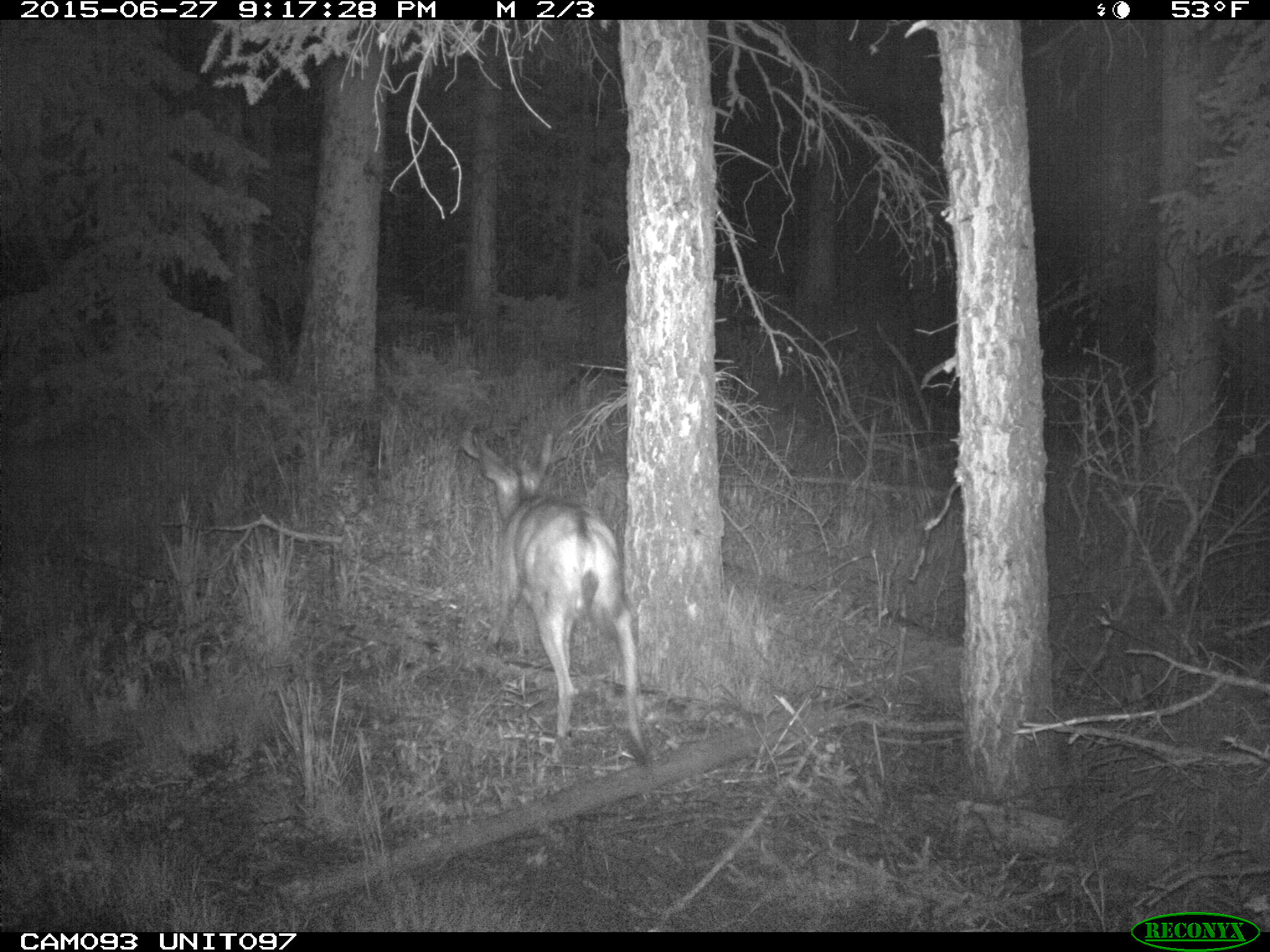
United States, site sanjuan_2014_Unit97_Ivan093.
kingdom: Animalia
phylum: Chordata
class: Mammalia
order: Artiodactyla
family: Cervidae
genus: Odocoileus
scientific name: Odocoileus hemionus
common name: mule deer